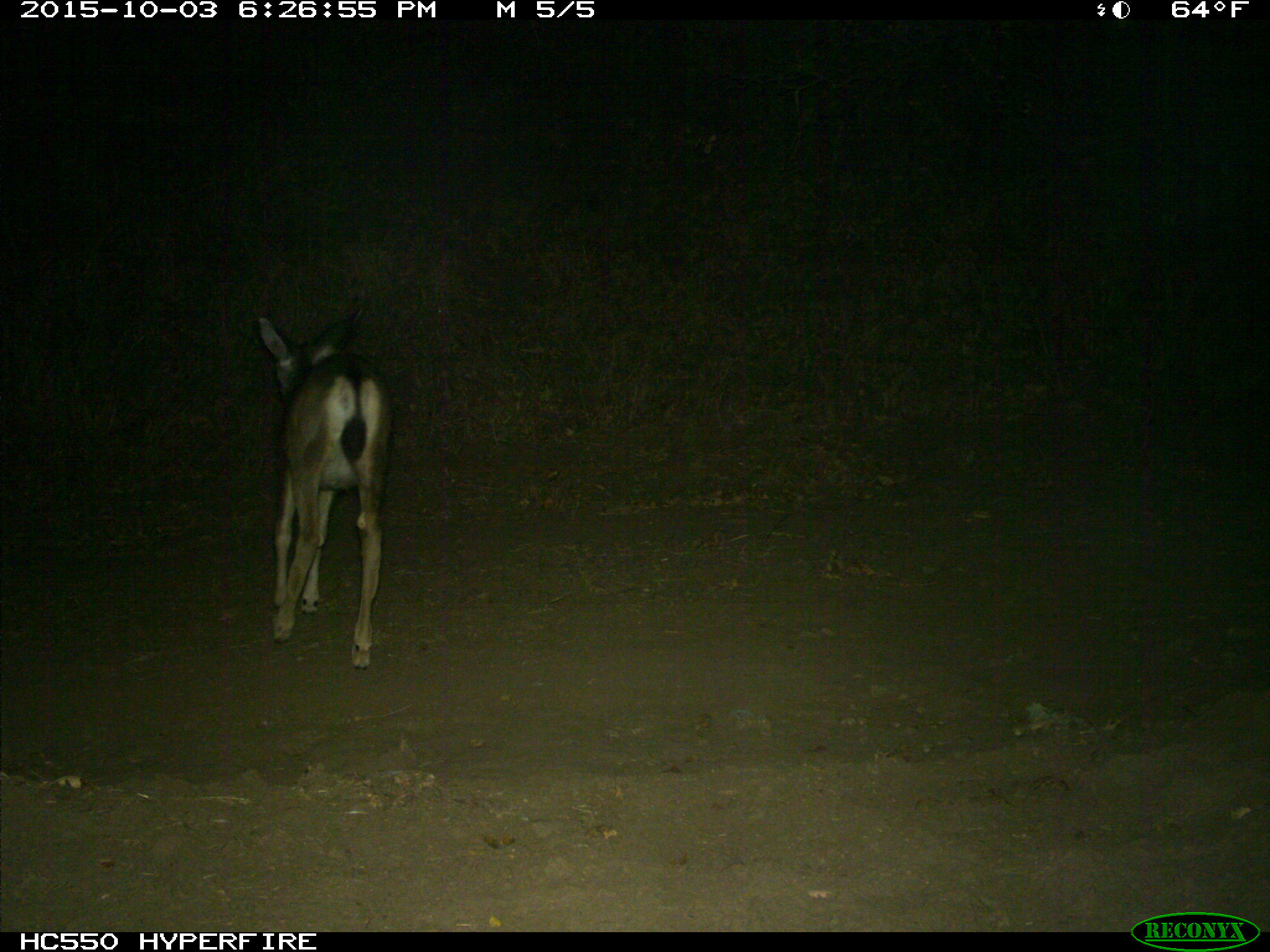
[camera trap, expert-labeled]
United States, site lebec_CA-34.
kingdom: Animalia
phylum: Chordata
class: Mammalia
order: Artiodactyla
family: Cervidae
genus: Odocoileus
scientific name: Odocoileus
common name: deer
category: unidentified deer